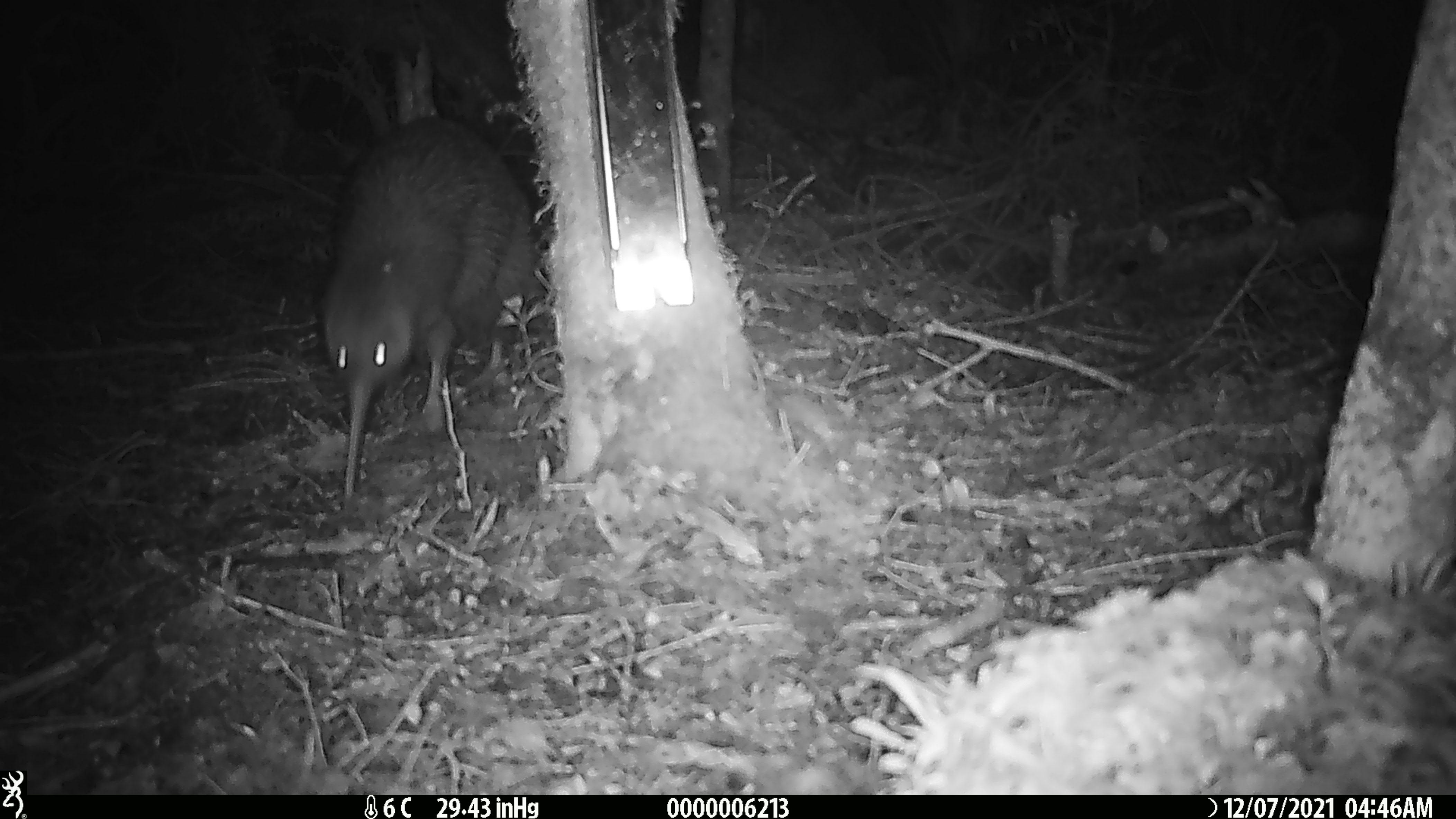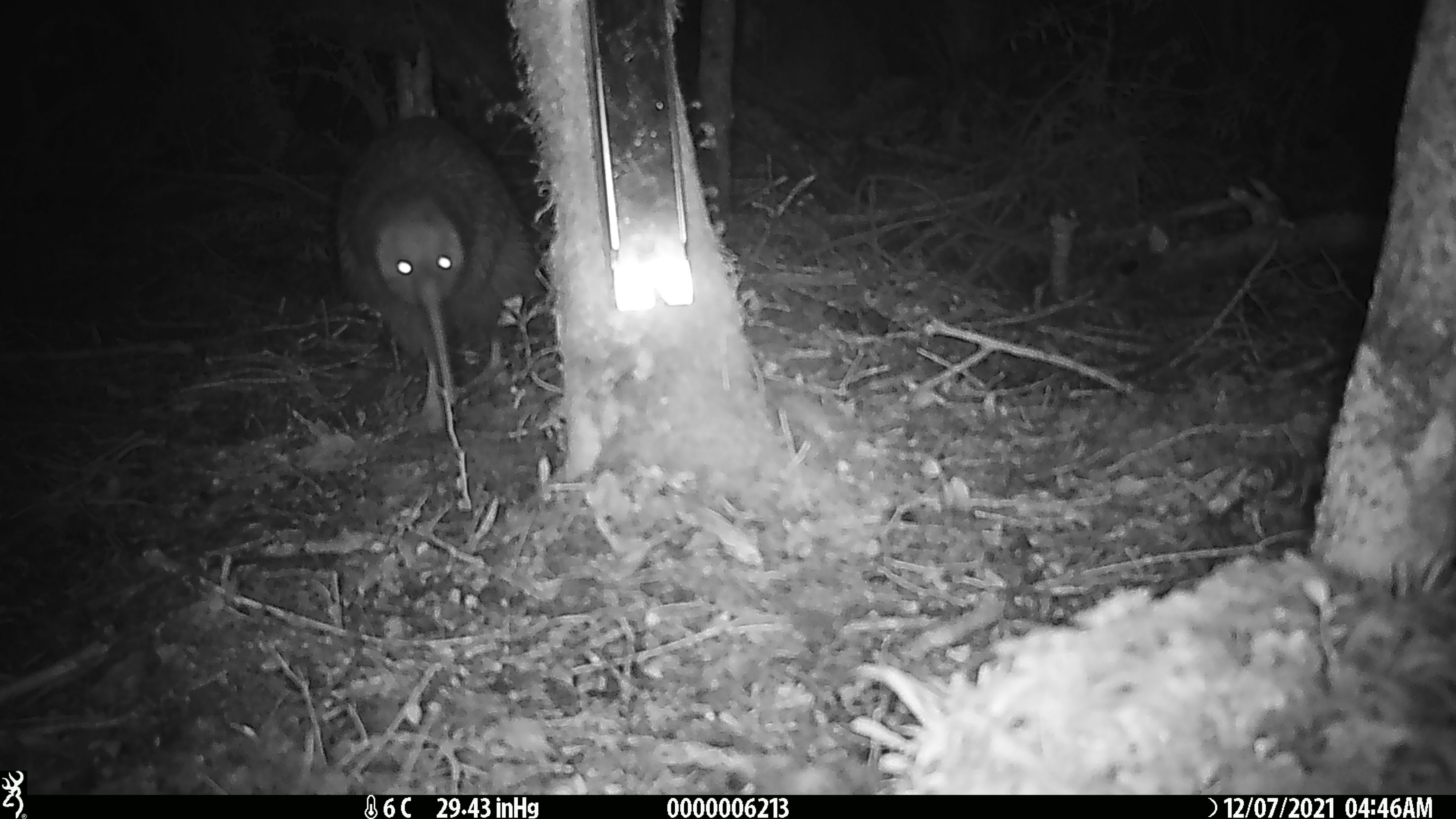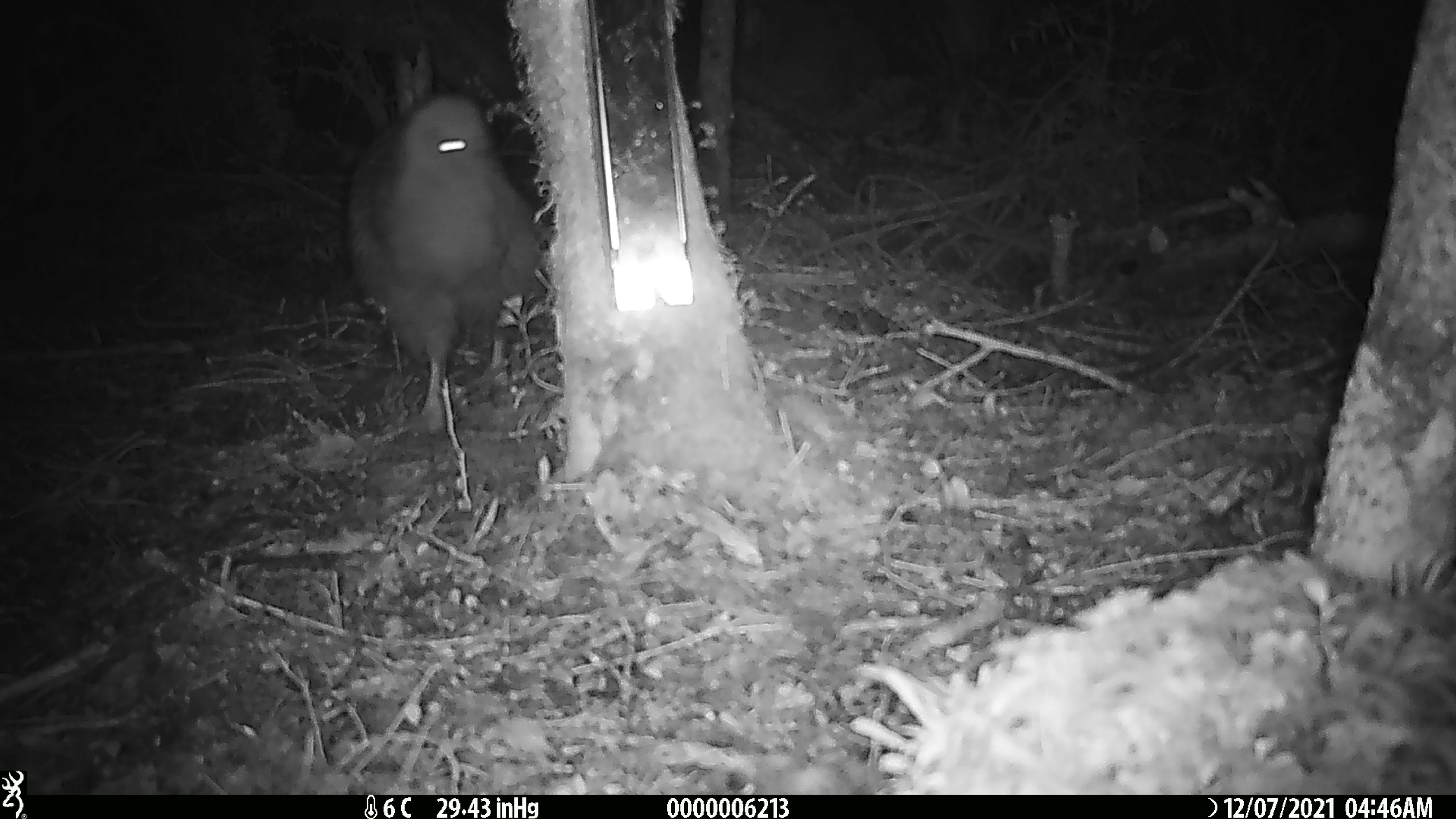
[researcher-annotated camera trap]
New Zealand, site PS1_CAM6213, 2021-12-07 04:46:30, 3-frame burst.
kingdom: Animalia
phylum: Chordata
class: Aves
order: Apterygiformes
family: Apterygidae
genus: Apteryx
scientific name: Apteryx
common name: kiwi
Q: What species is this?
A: Kiwi (Apteryx).